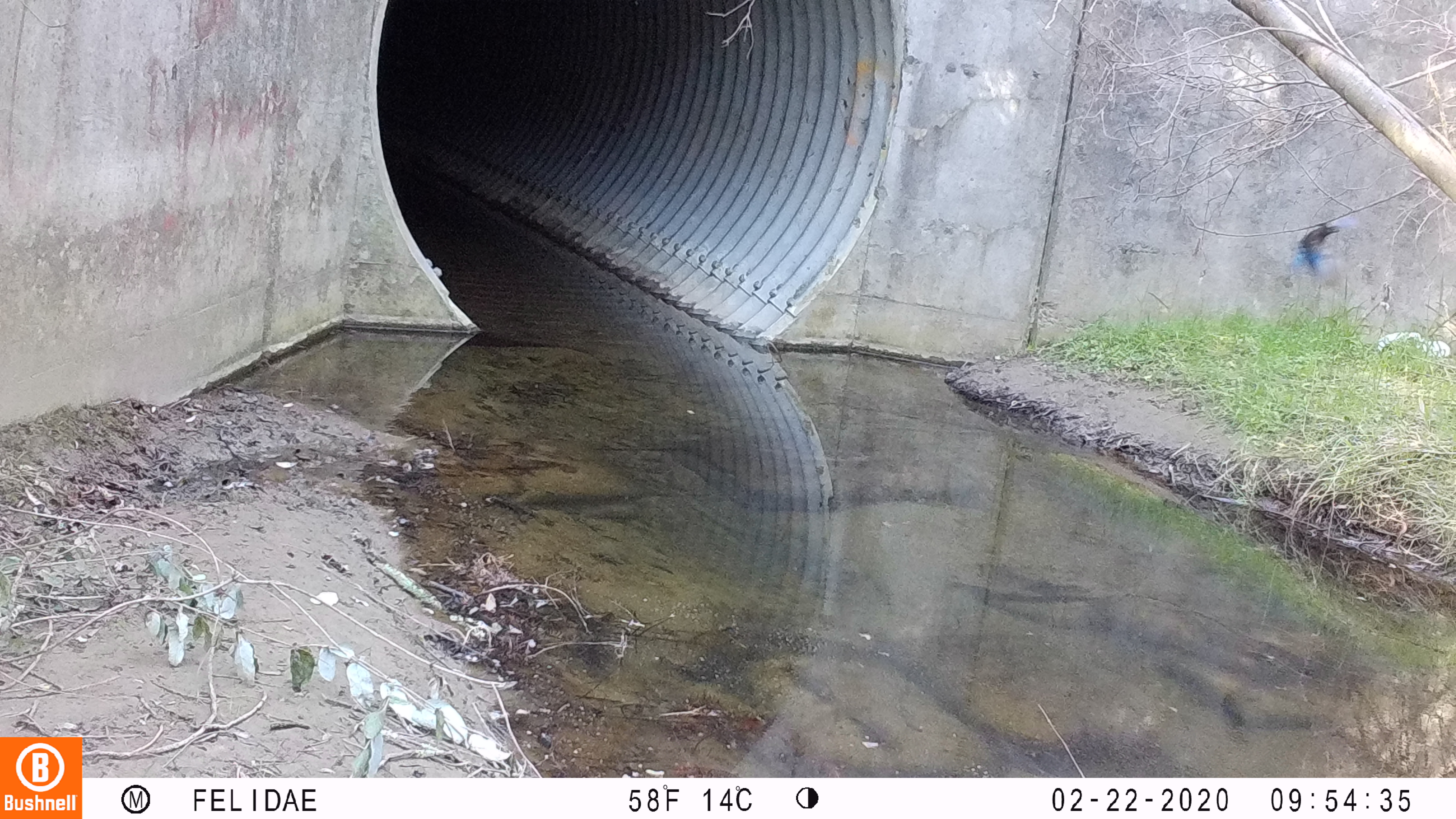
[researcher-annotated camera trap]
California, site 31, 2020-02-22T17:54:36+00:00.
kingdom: Animalia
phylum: Chordata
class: Aves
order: Passeriformes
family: Corvidae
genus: Cyanocitta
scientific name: Cyanocitta stelleri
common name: steller's jay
Steller's jay (Cyanocitta stelleri).